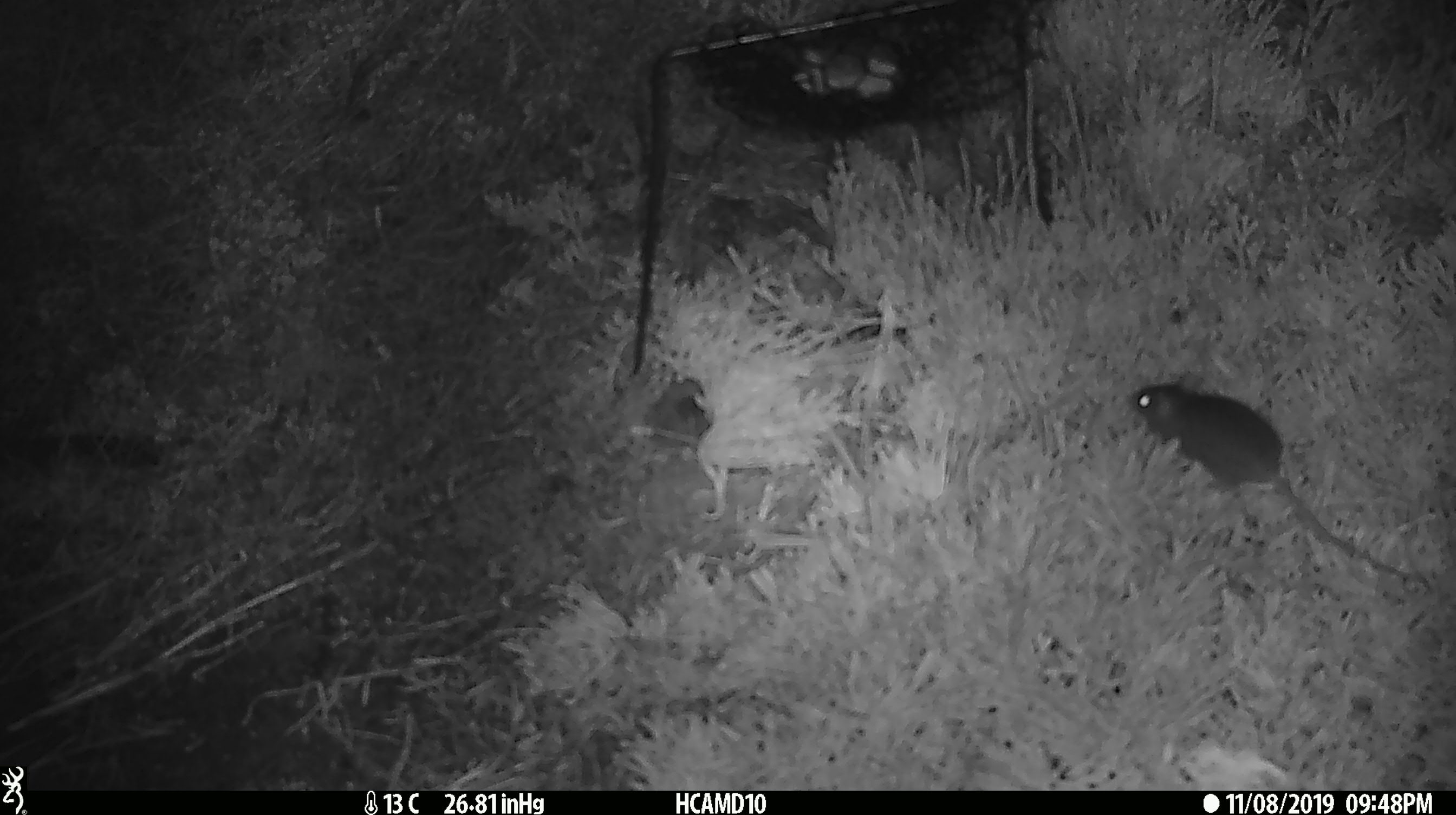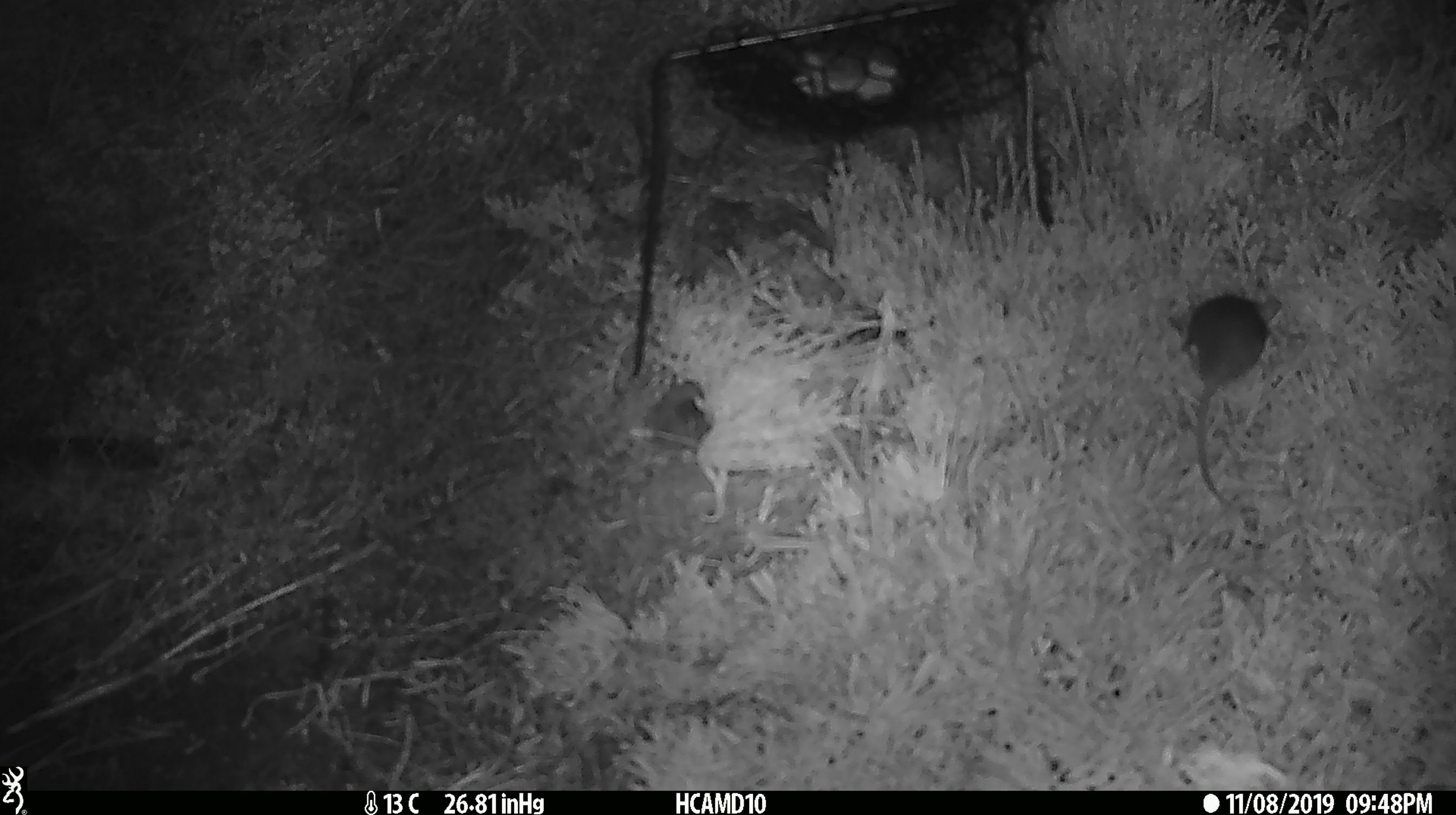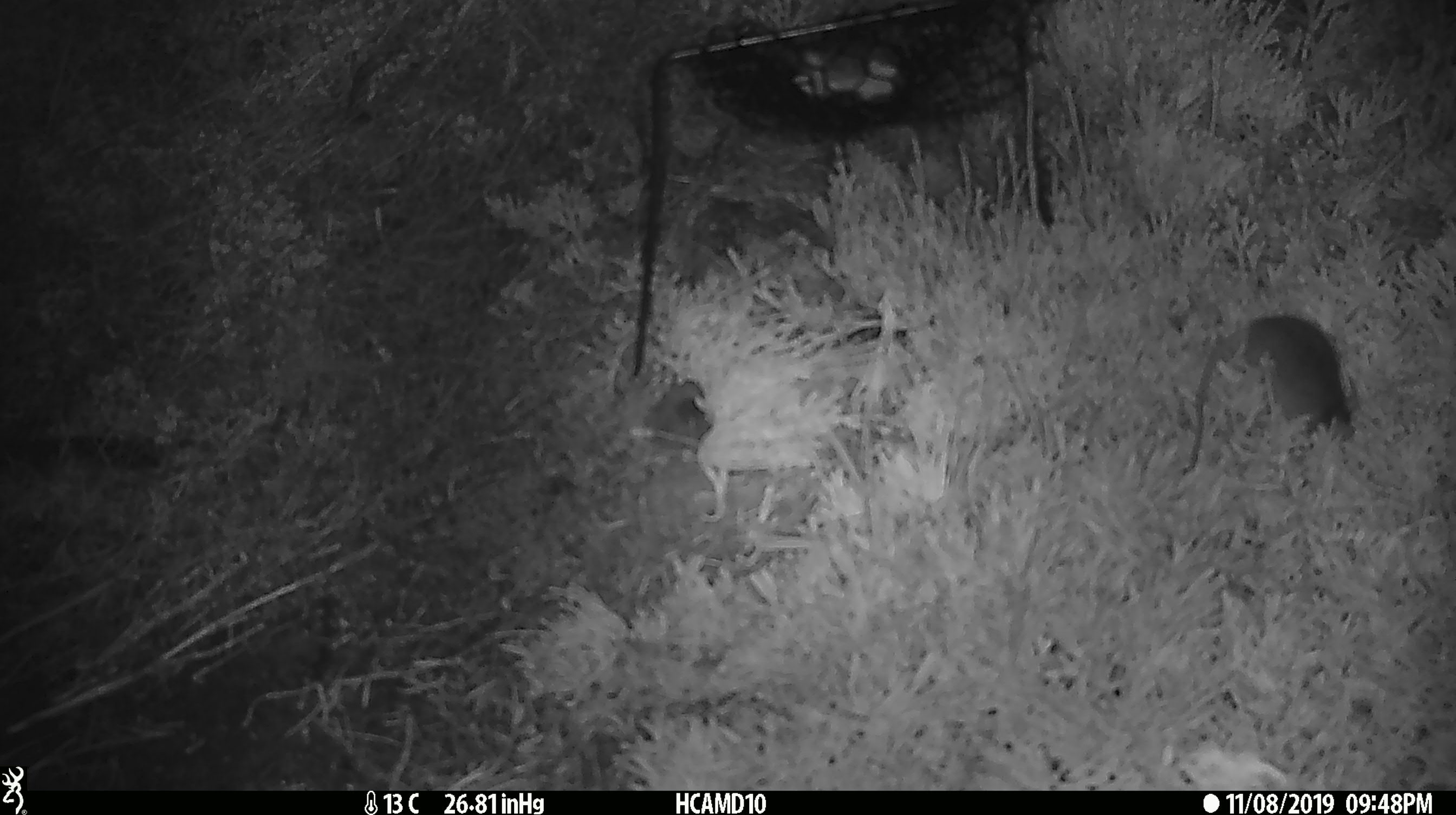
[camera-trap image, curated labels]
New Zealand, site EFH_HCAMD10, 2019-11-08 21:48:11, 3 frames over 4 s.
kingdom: Animalia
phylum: Chordata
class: Mammalia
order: Rodentia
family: Muridae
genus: Mus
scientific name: Mus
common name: mouse